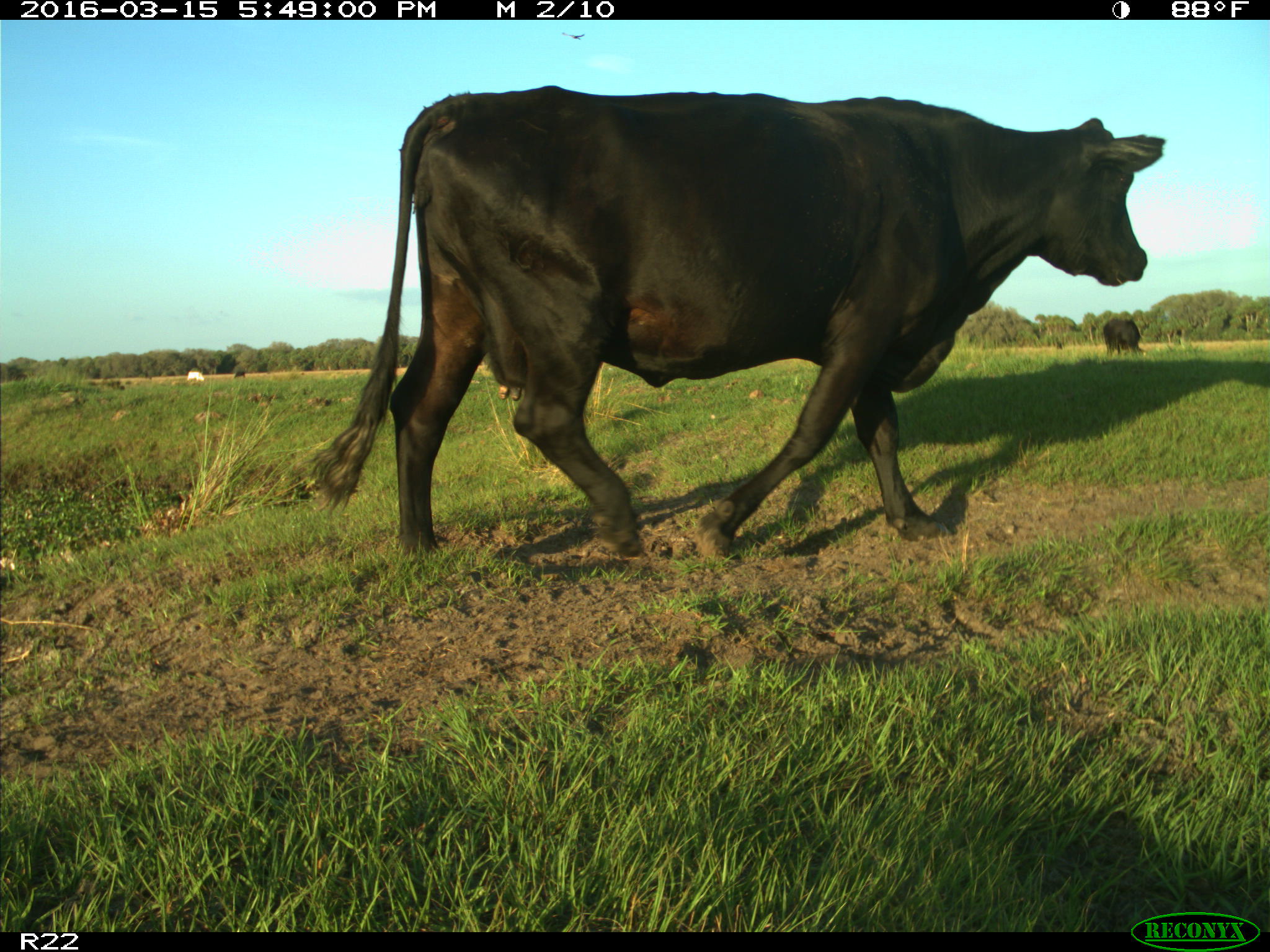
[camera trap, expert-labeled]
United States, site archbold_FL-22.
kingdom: Animalia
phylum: Chordata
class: Mammalia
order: Artiodactyla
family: Bovidae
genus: Bos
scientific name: Bos taurus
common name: domestic cow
Bos taurus (domestic cow).